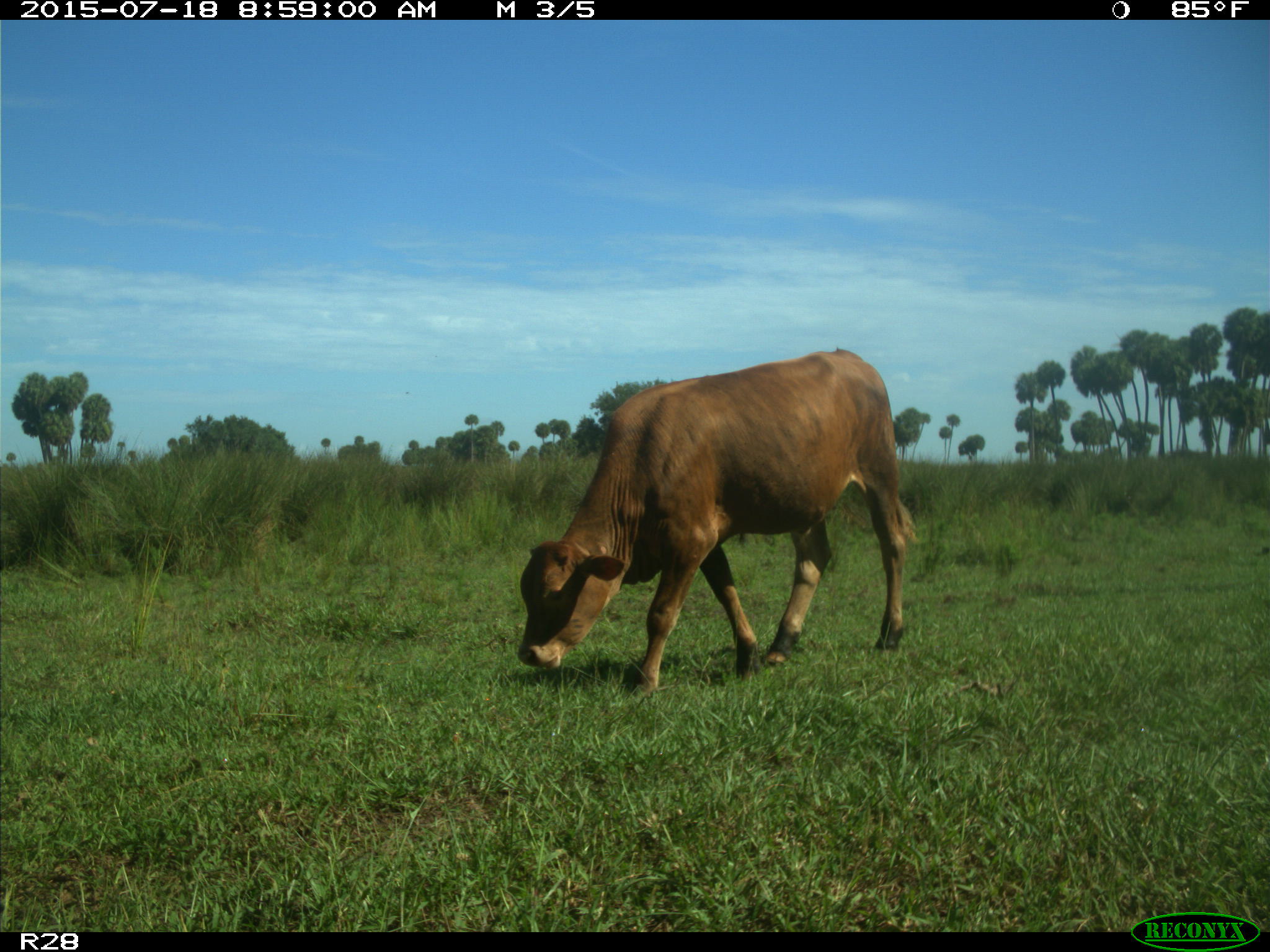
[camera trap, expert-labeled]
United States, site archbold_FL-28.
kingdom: Animalia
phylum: Chordata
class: Mammalia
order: Artiodactyla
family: Bovidae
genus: Bos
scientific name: Bos taurus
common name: domestic cow